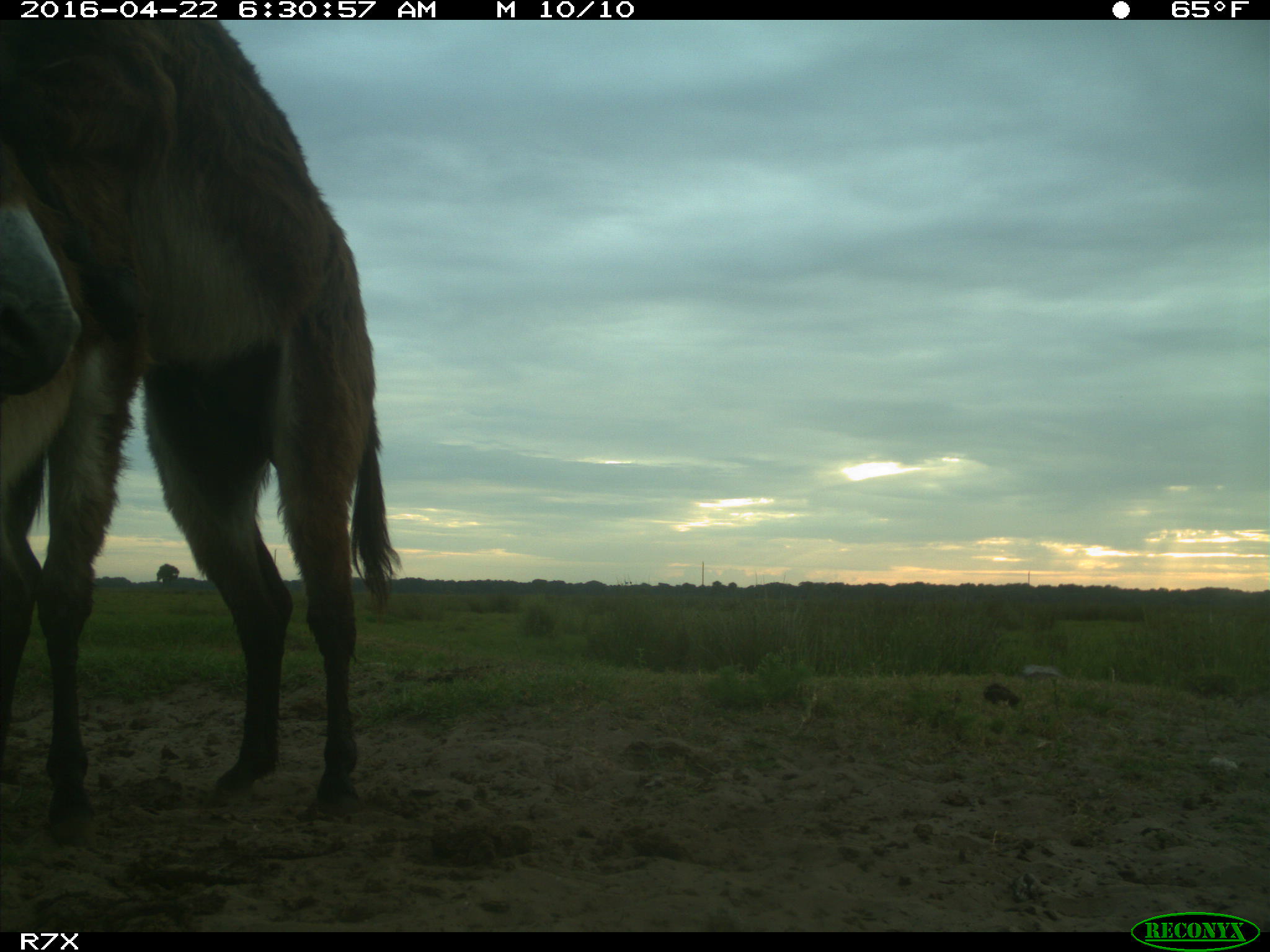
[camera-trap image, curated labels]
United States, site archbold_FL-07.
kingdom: Animalia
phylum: Chordata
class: Mammalia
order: Artiodactyla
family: Bovidae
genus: Bos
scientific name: Bos taurus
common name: domestic cow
Bos taurus (domestic cow).